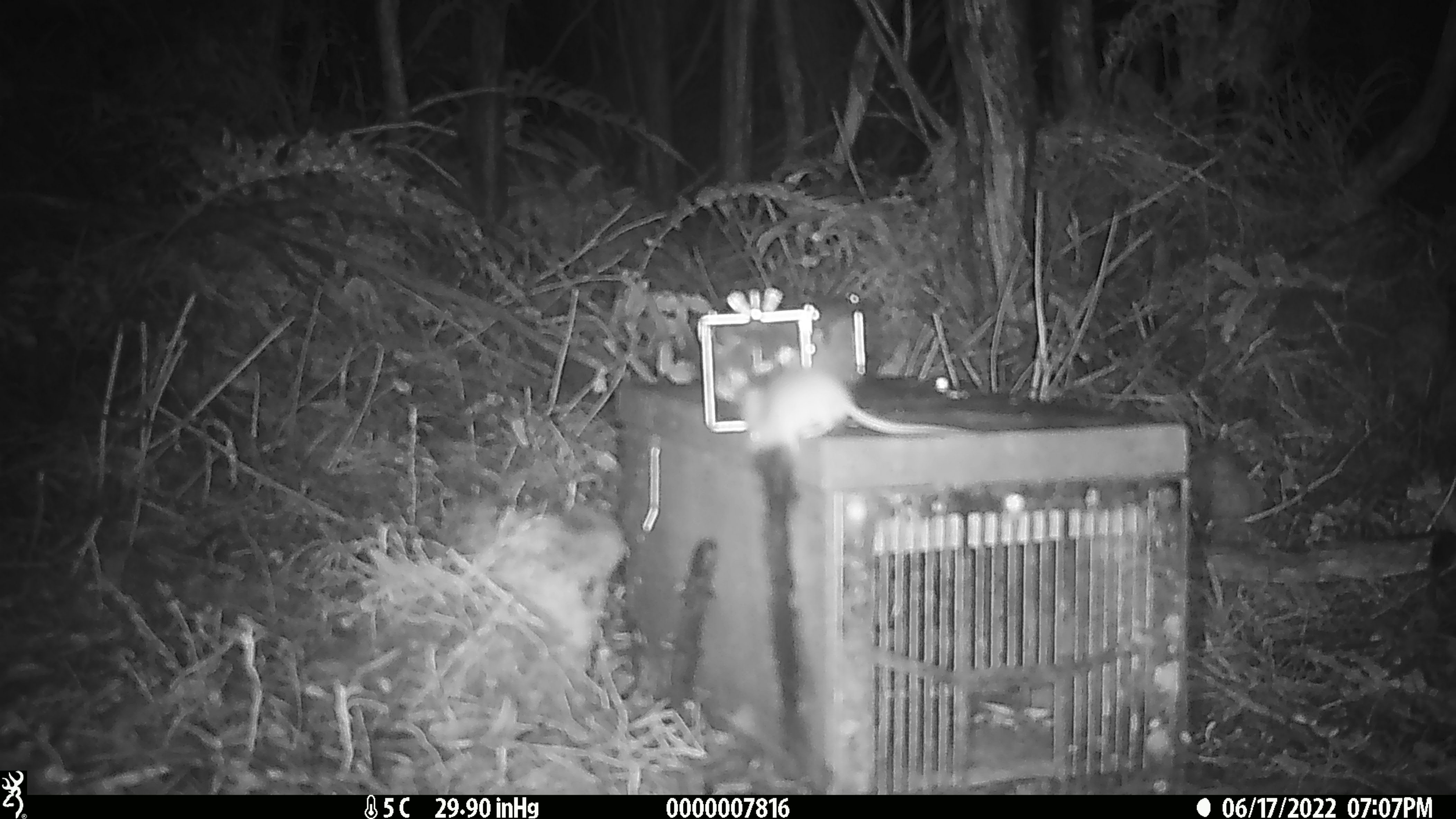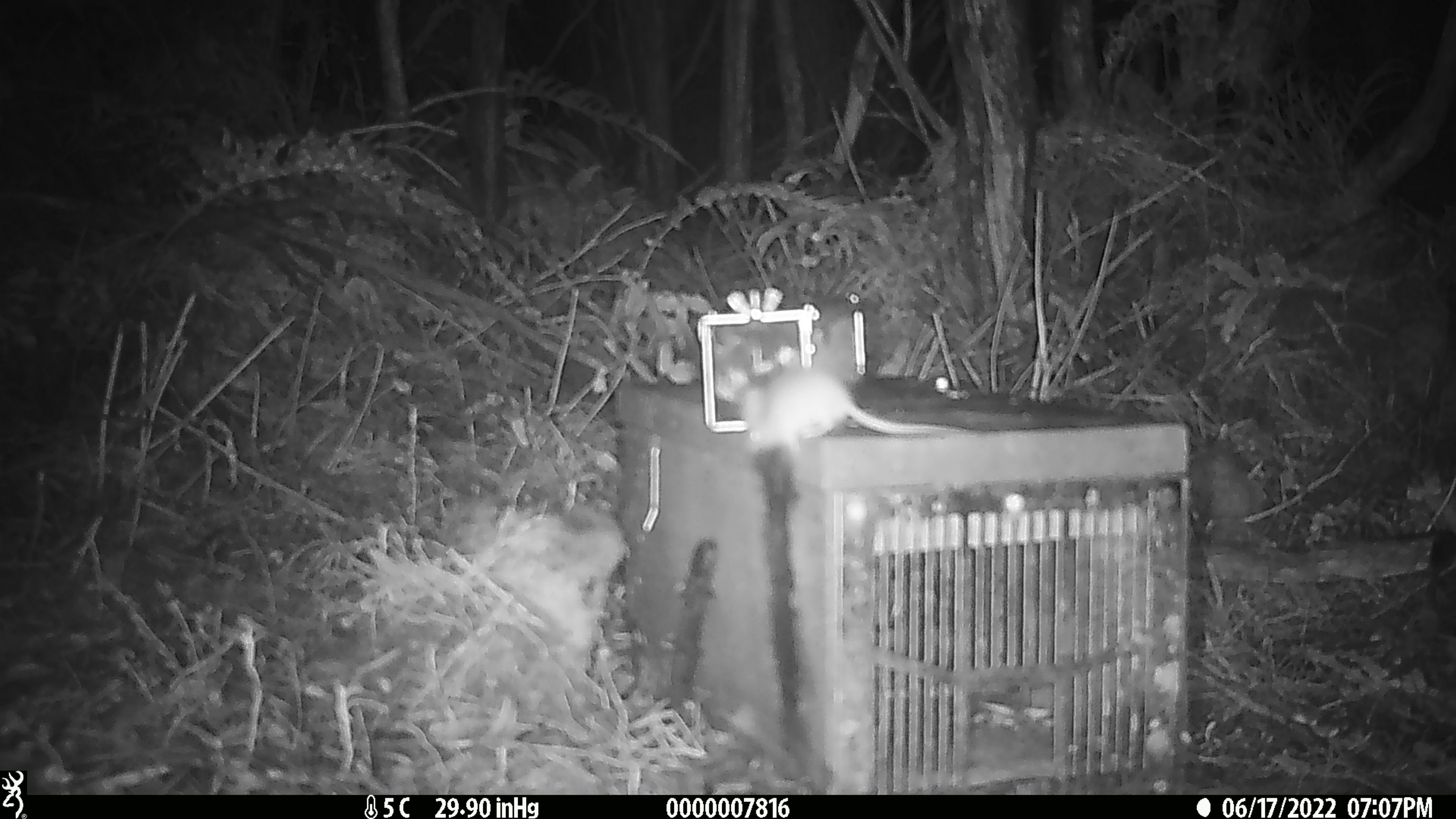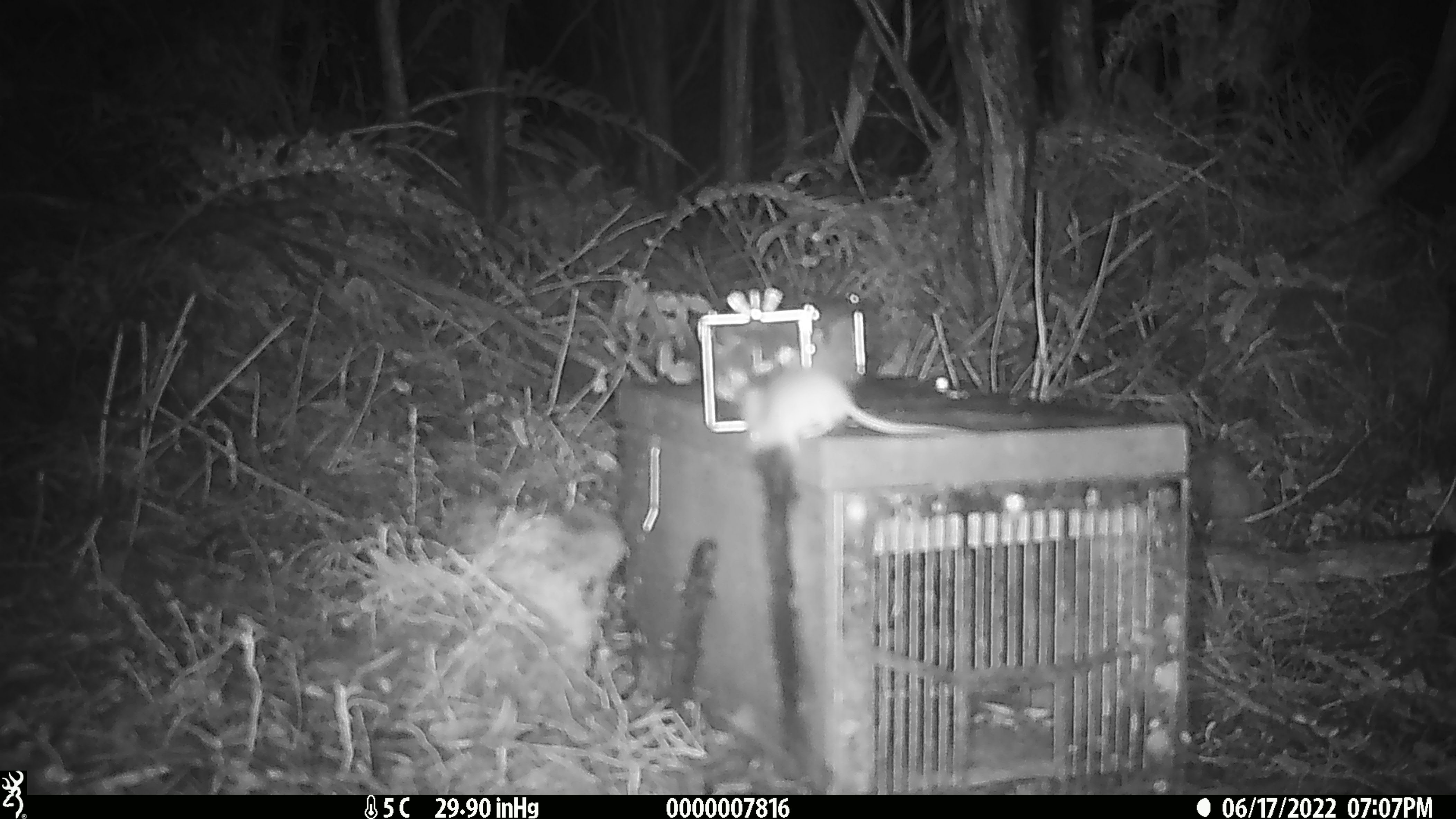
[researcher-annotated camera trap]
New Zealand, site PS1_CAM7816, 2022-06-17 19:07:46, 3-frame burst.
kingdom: Animalia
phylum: Chordata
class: Mammalia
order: Rodentia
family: Muridae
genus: Mus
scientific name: Mus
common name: mouse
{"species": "mouse (Mus)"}